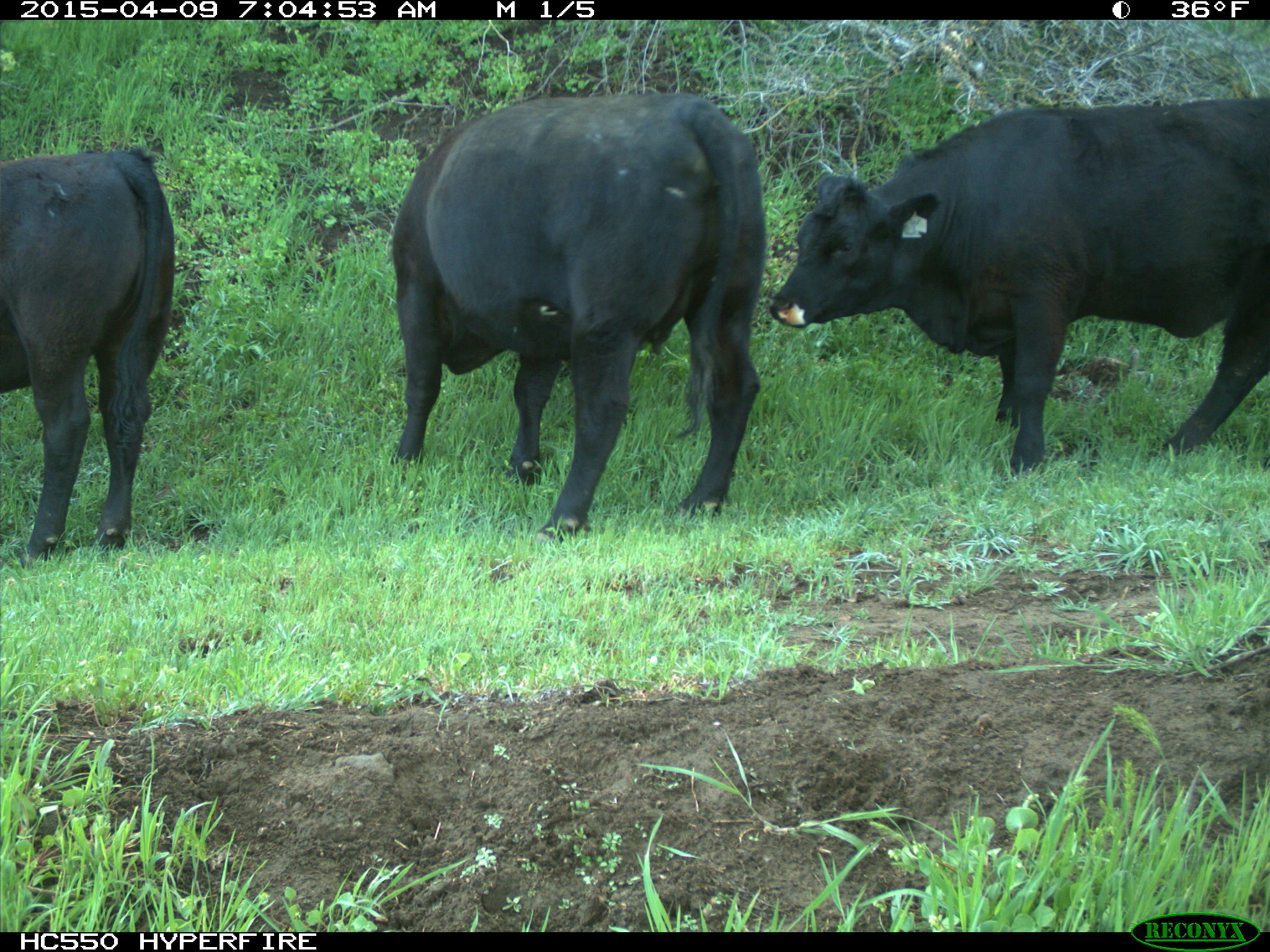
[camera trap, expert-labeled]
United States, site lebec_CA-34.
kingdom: Animalia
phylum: Chordata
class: Mammalia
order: Artiodactyla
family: Bovidae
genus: Bos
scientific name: Bos taurus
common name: domestic cow